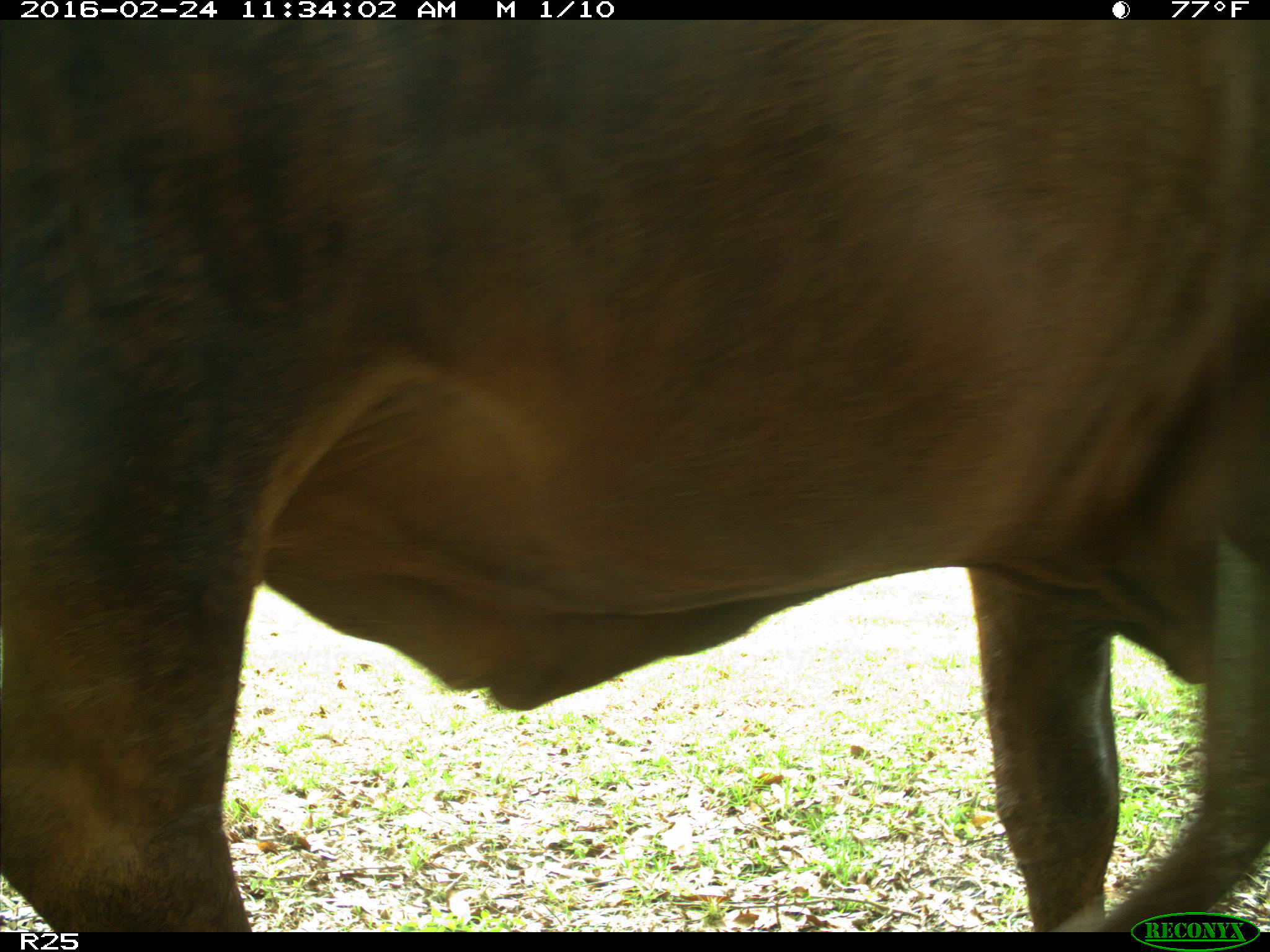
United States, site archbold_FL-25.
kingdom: Animalia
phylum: Chordata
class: Mammalia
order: Artiodactyla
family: Bovidae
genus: Bos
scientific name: Bos taurus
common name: domestic cow